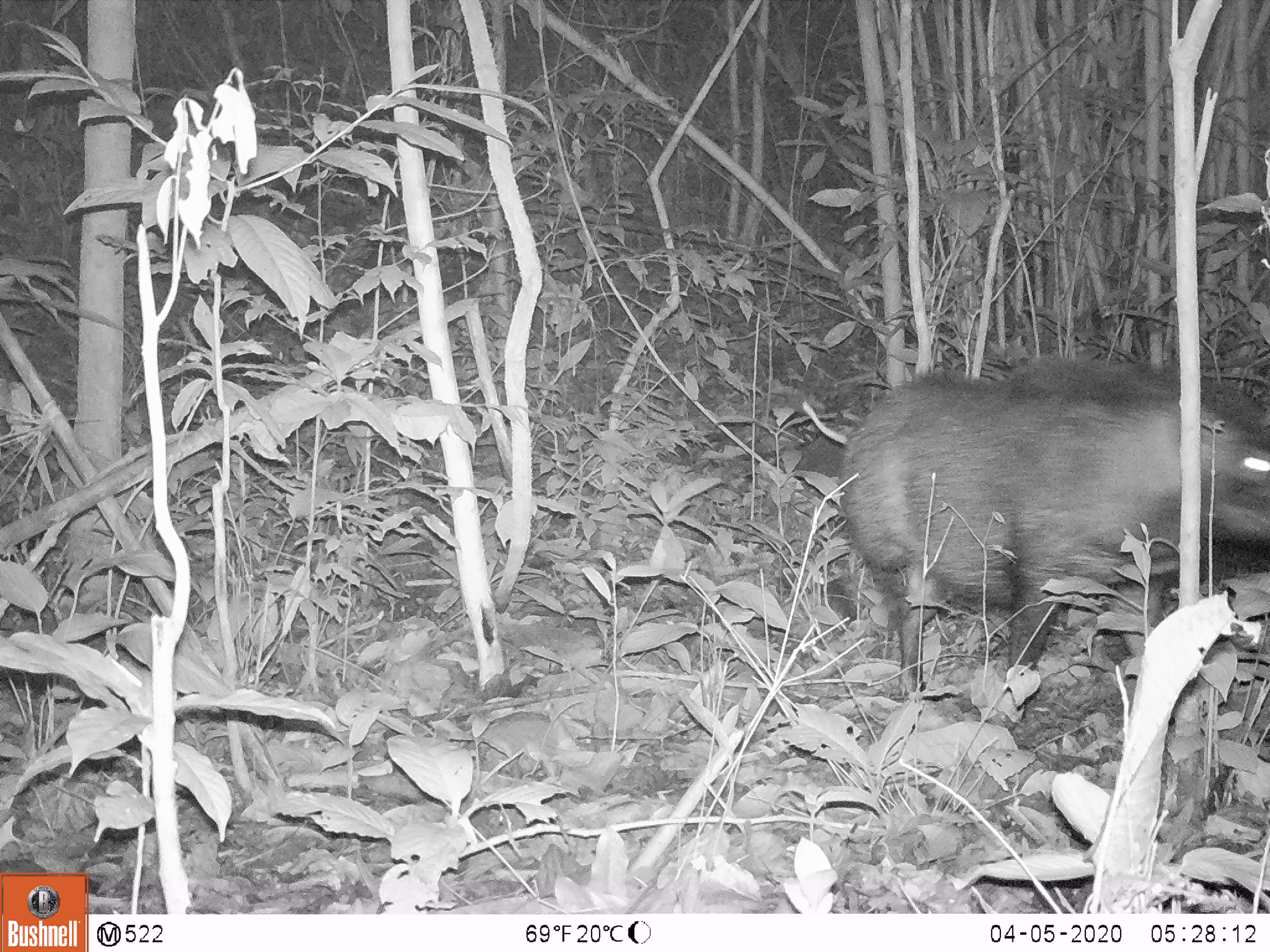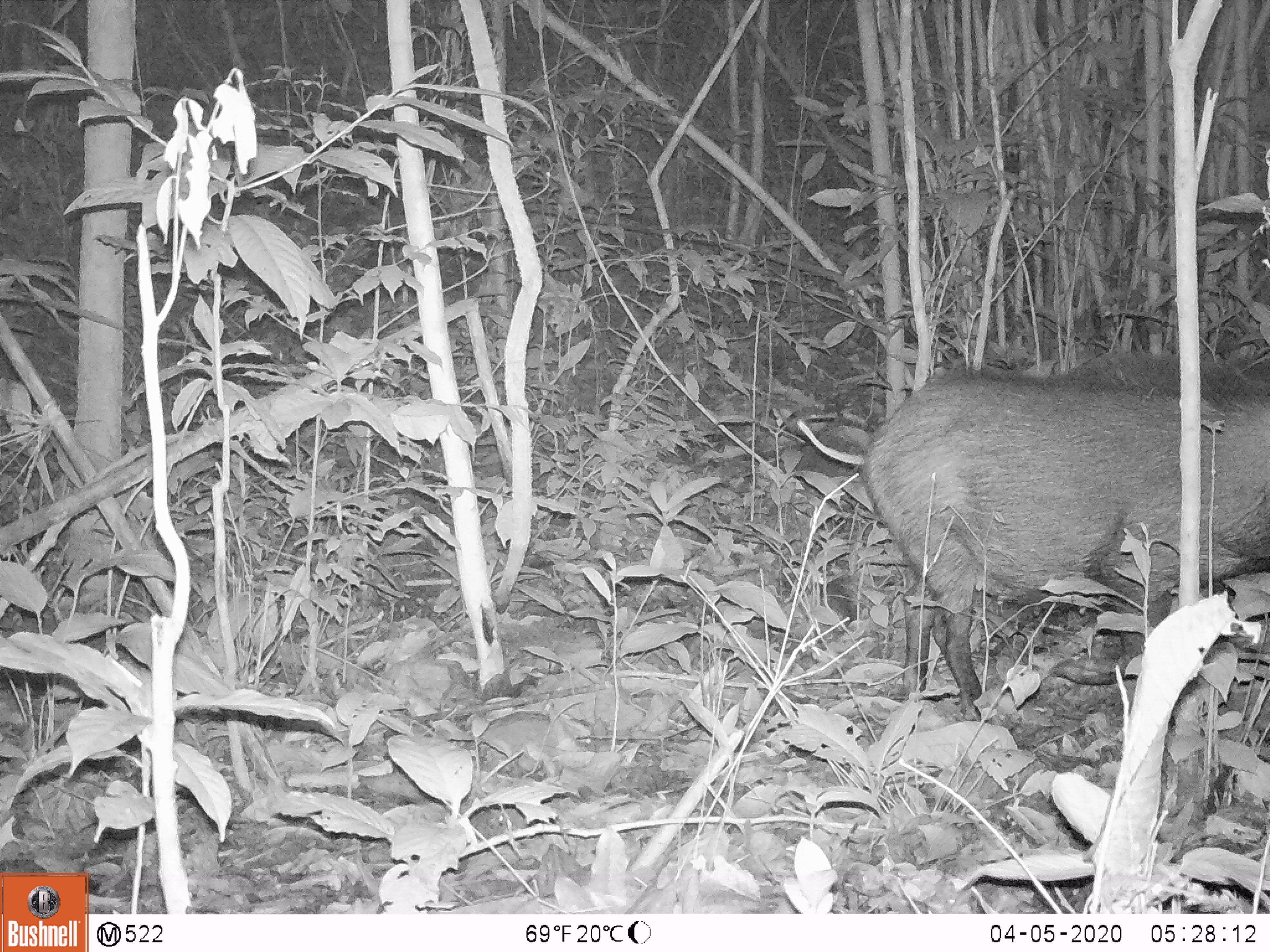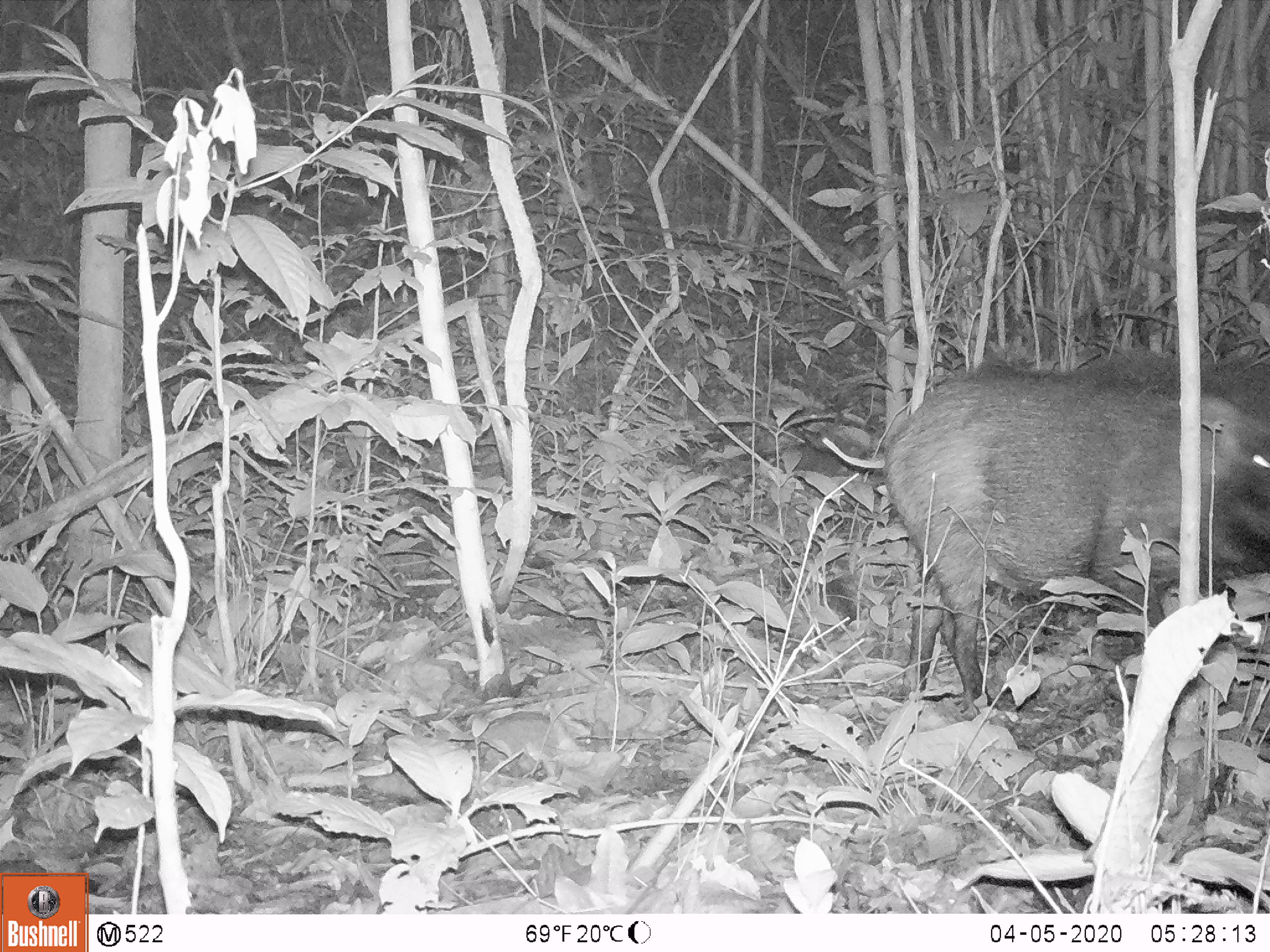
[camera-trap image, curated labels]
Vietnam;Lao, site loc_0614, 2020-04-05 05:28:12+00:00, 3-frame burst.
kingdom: Animalia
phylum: Chordata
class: Mammalia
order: Artiodactyla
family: Suidae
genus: Sus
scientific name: Sus scrofa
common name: eurasian wild pig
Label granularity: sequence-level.